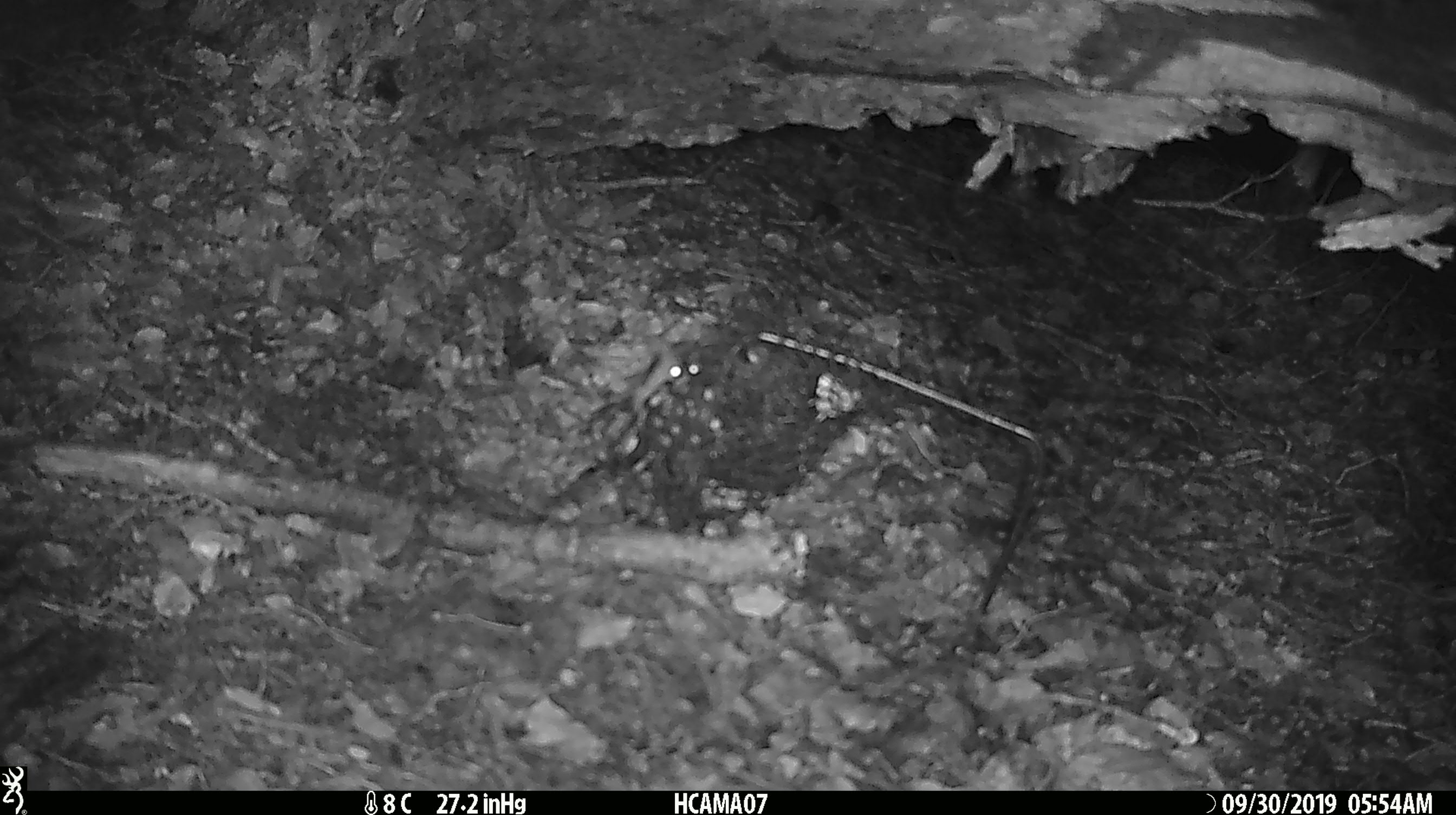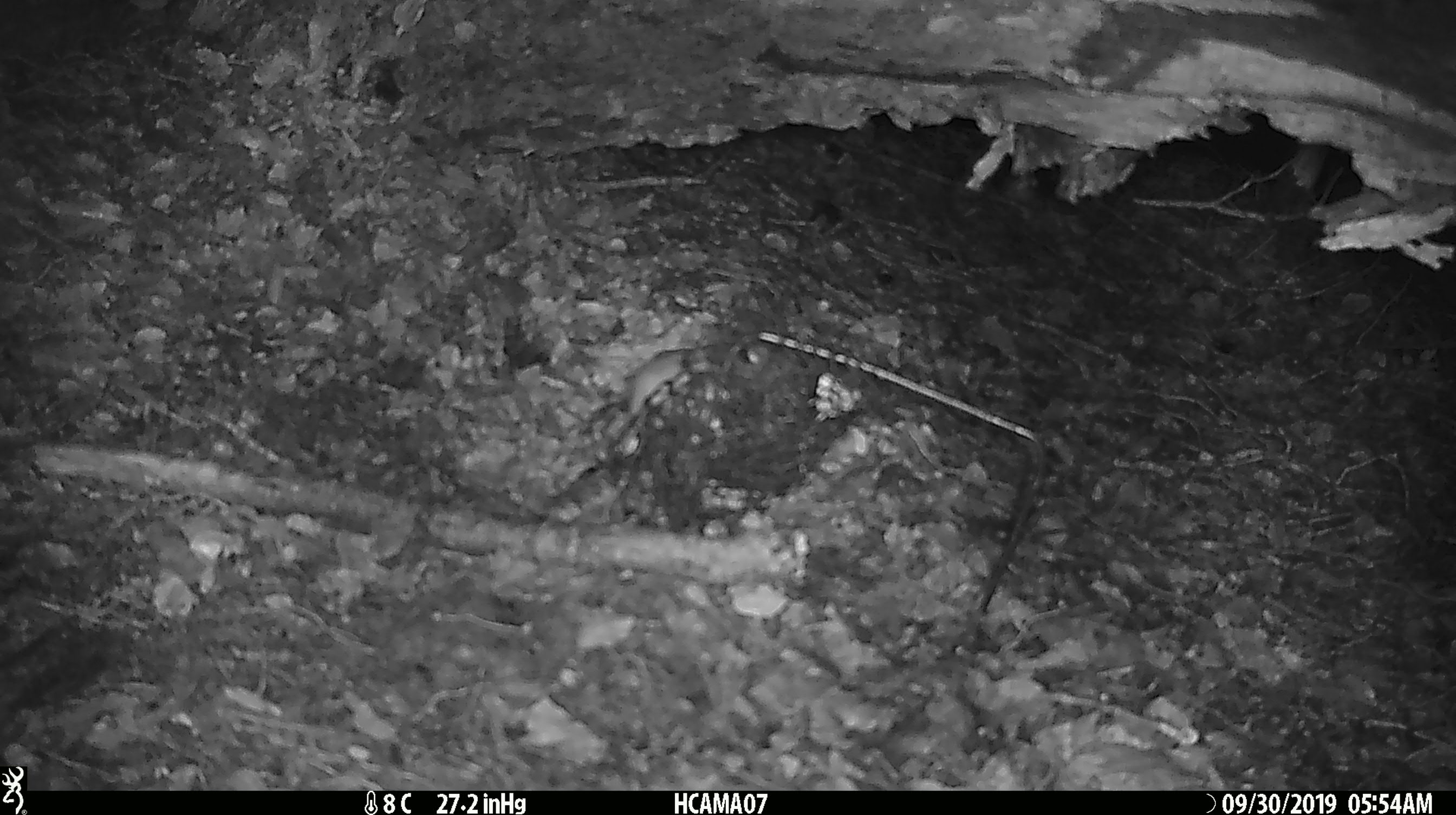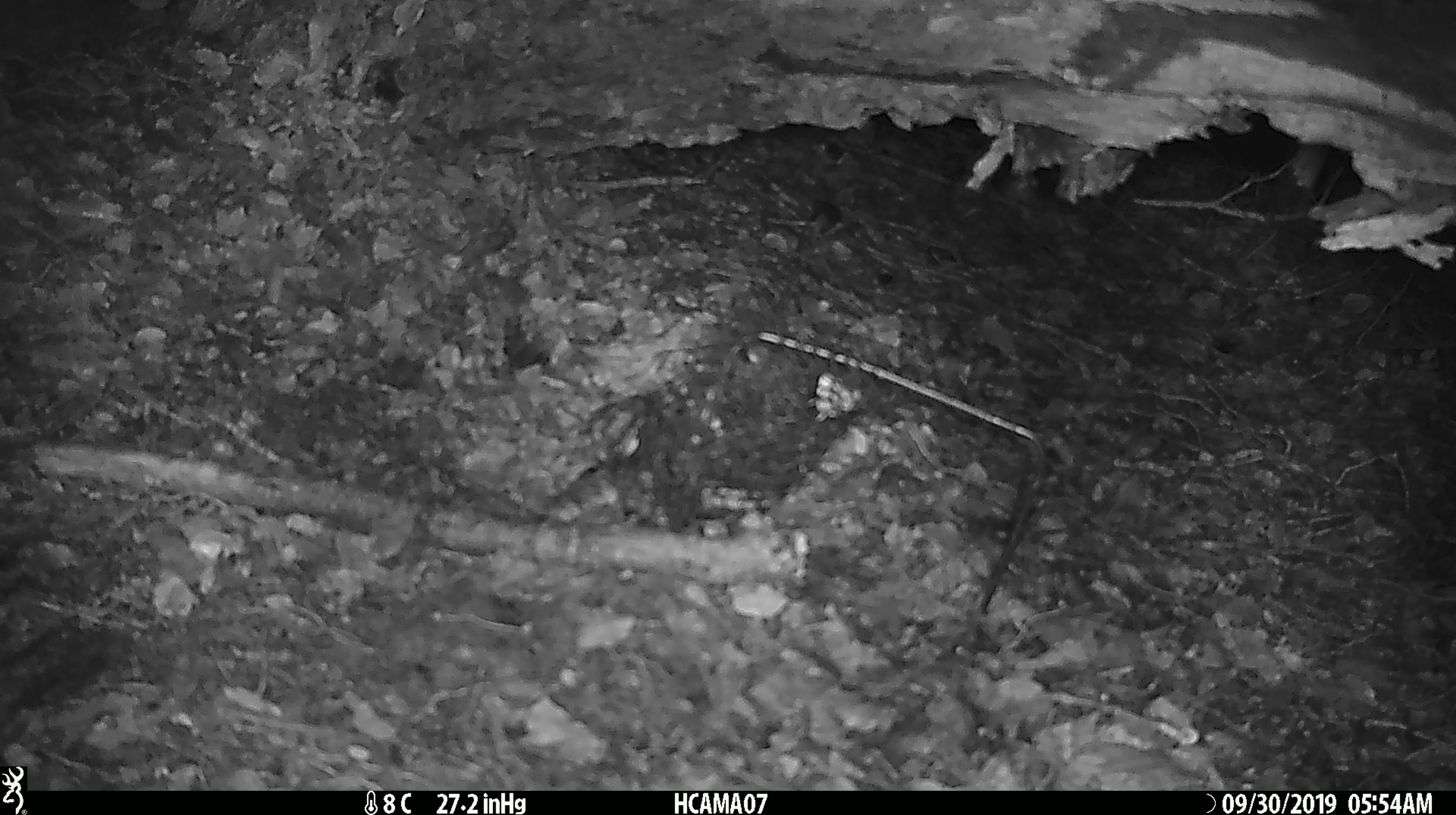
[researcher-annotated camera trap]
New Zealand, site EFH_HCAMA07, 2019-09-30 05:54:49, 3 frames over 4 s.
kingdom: Animalia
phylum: Chordata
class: Mammalia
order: Rodentia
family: Muridae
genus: Mus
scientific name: Mus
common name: mouse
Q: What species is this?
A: Mouse (Mus).